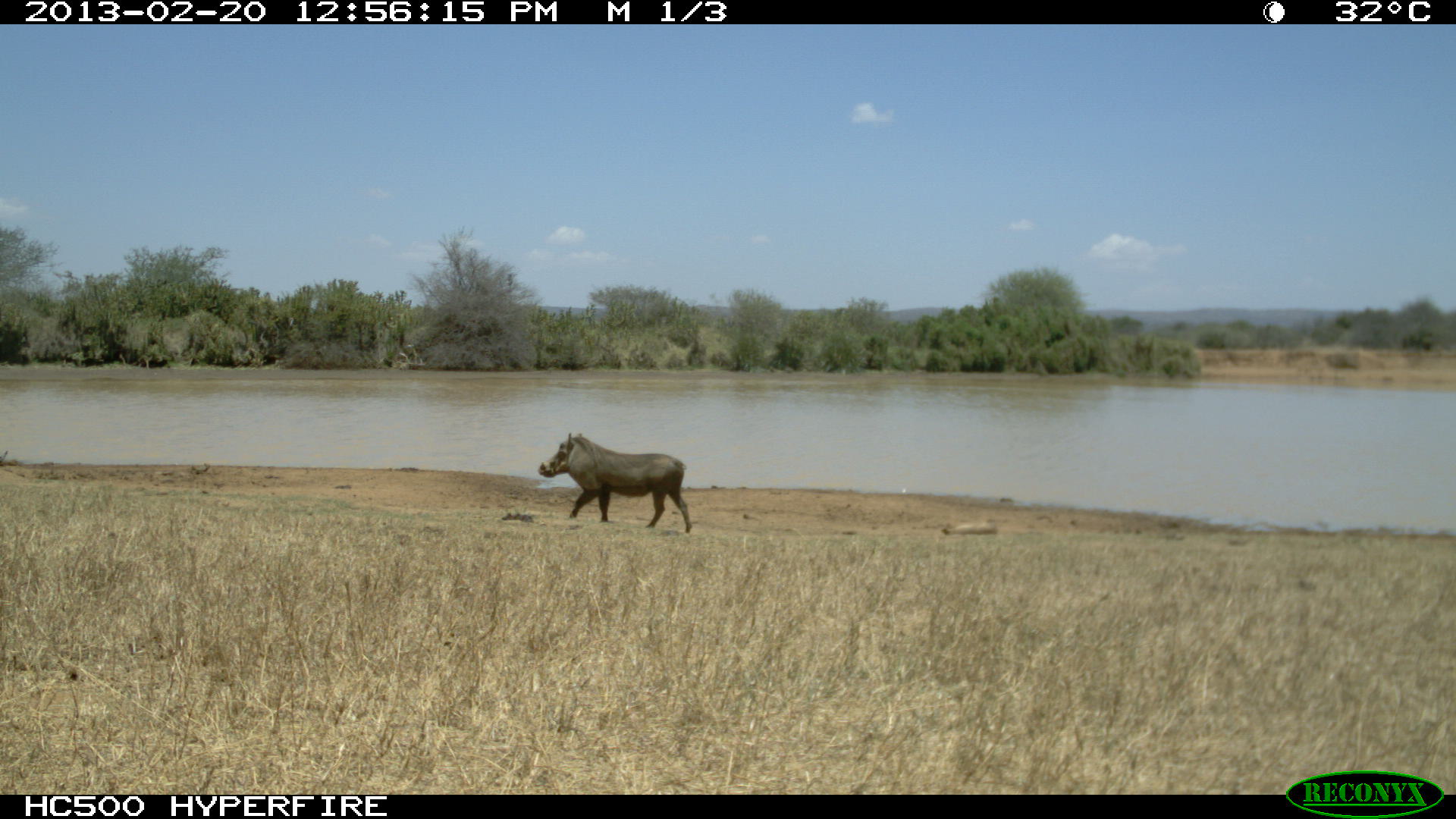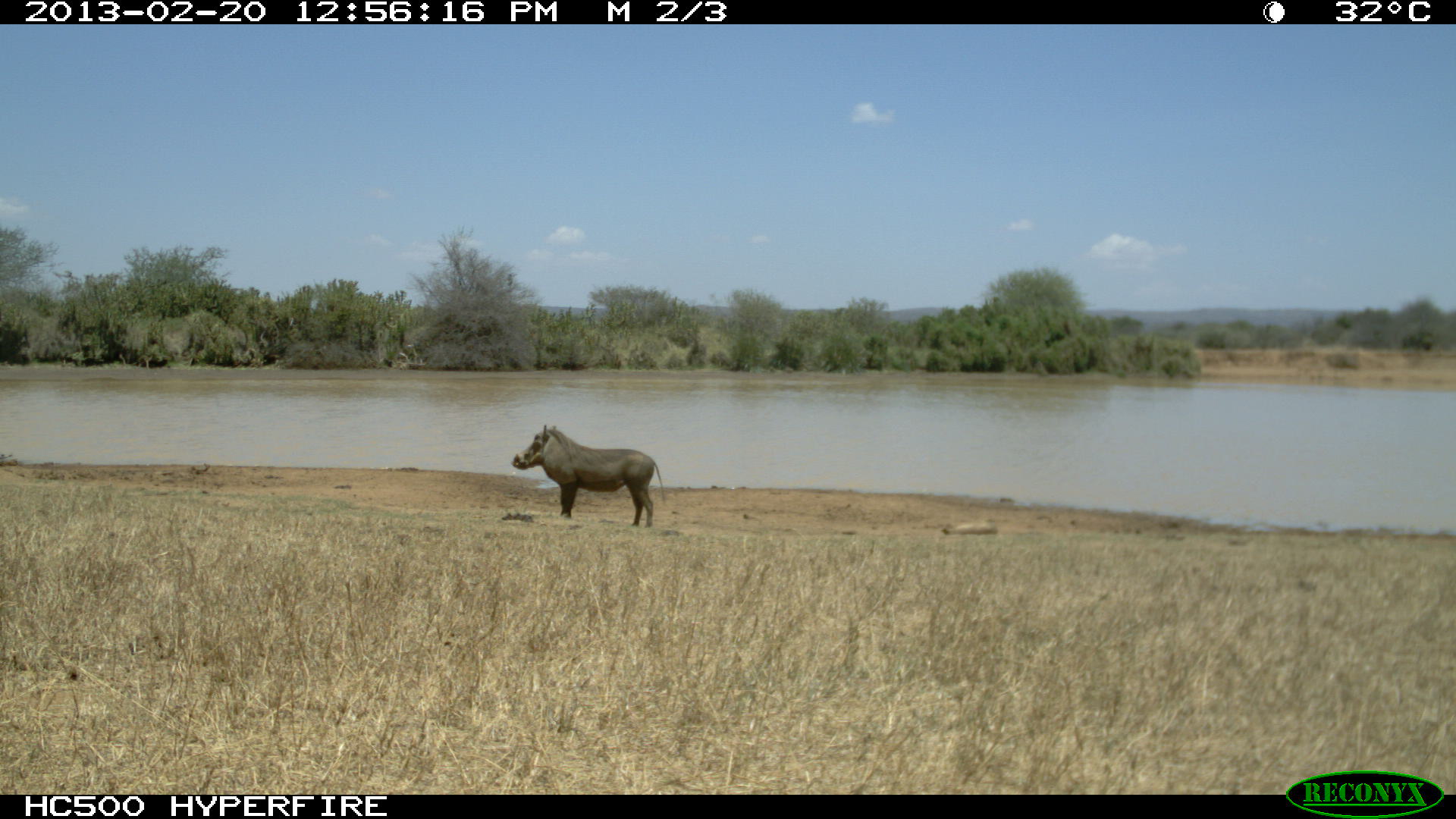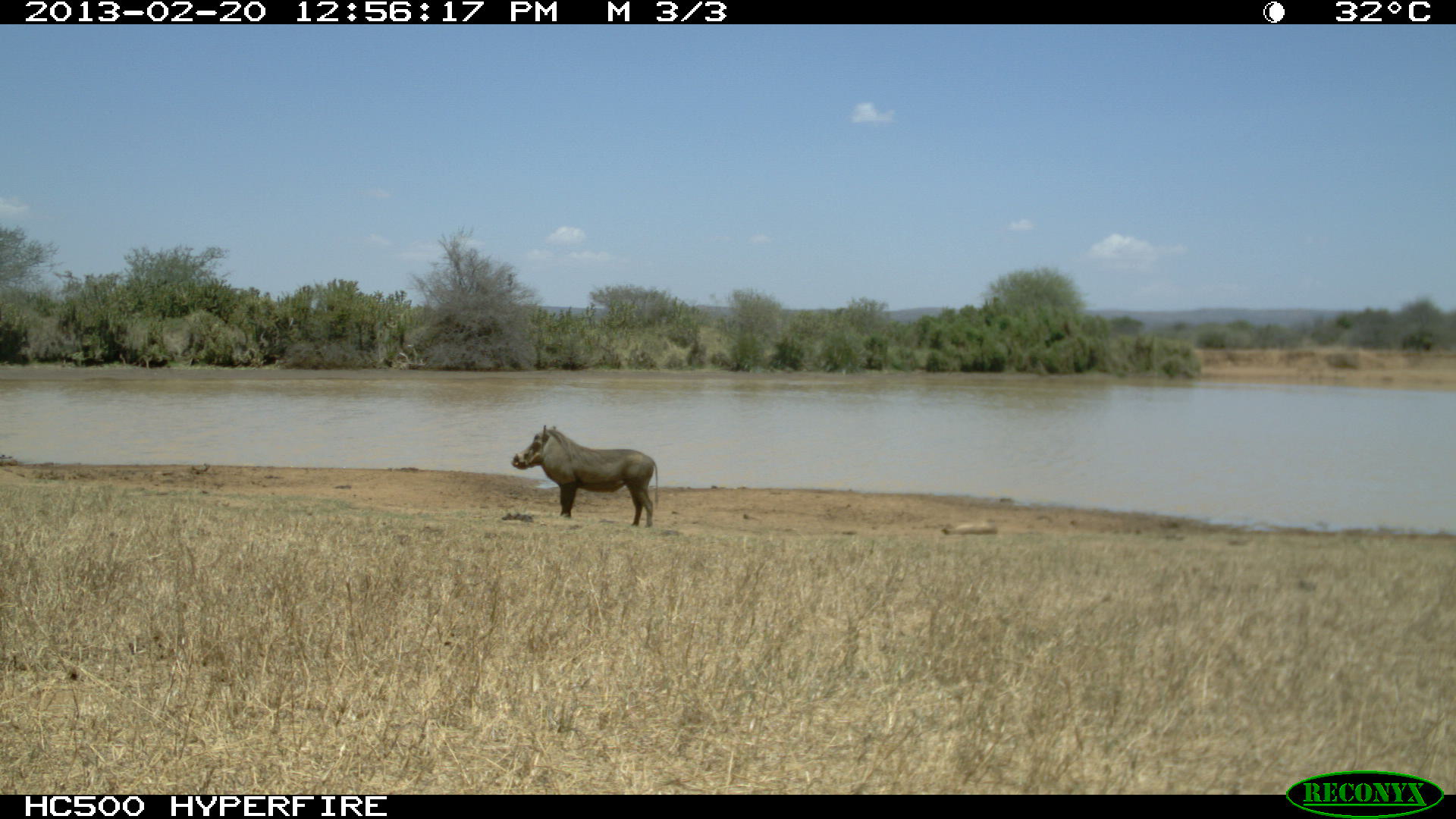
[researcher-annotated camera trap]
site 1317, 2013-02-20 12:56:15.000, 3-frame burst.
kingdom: Animalia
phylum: Chordata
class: Mammalia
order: Artiodactyla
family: Suidae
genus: Phacochoerus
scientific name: Phacochoerus africanus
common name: common warthog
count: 1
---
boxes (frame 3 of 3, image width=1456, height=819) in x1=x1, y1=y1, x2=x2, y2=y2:
phacochoerus africanus: x1=511, y1=424, x2=658, y2=527